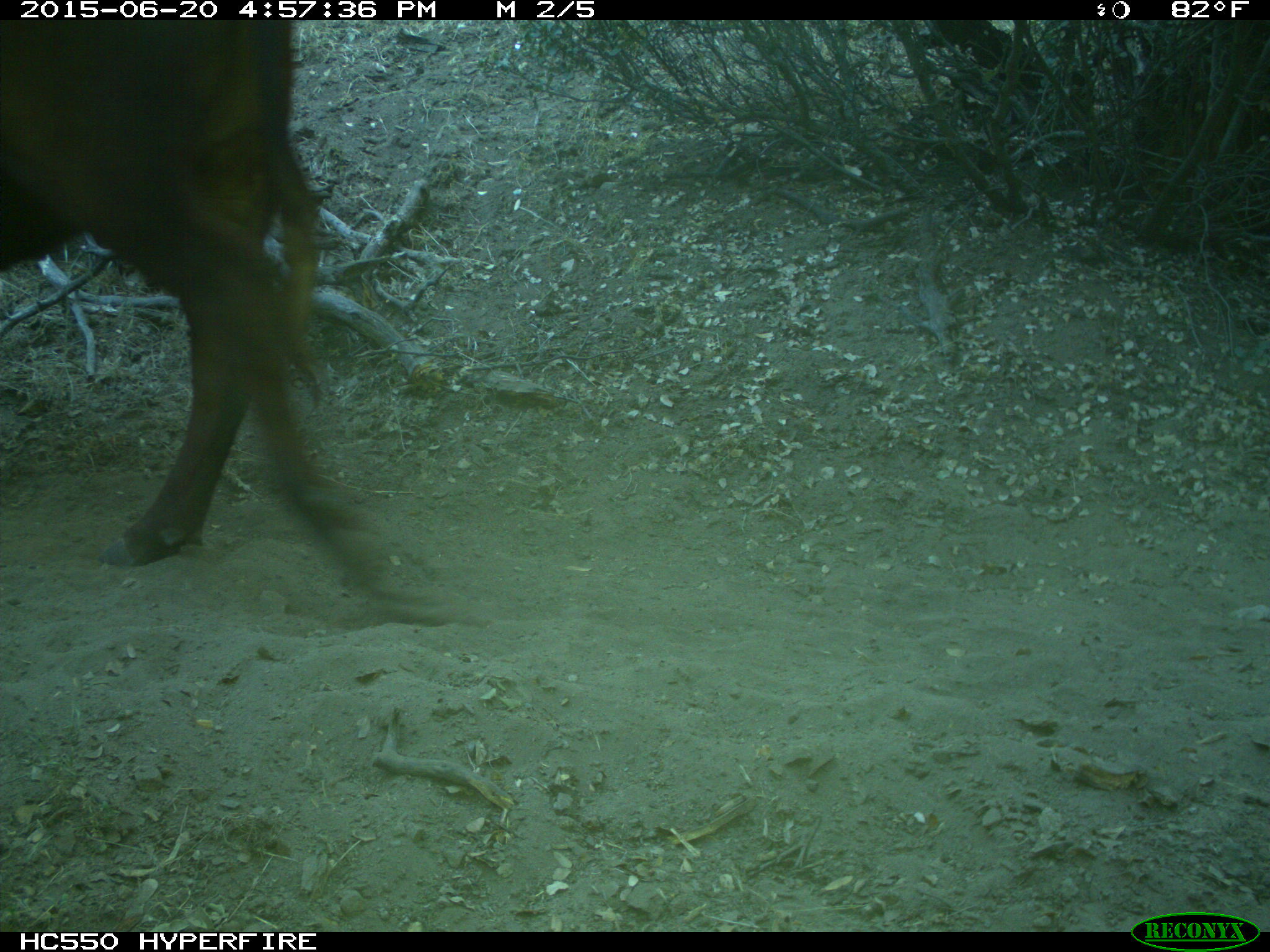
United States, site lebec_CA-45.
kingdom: Animalia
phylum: Chordata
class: Mammalia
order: Artiodactyla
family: Bovidae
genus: Bos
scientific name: Bos taurus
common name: domestic cow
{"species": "Bos taurus (domestic cow)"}